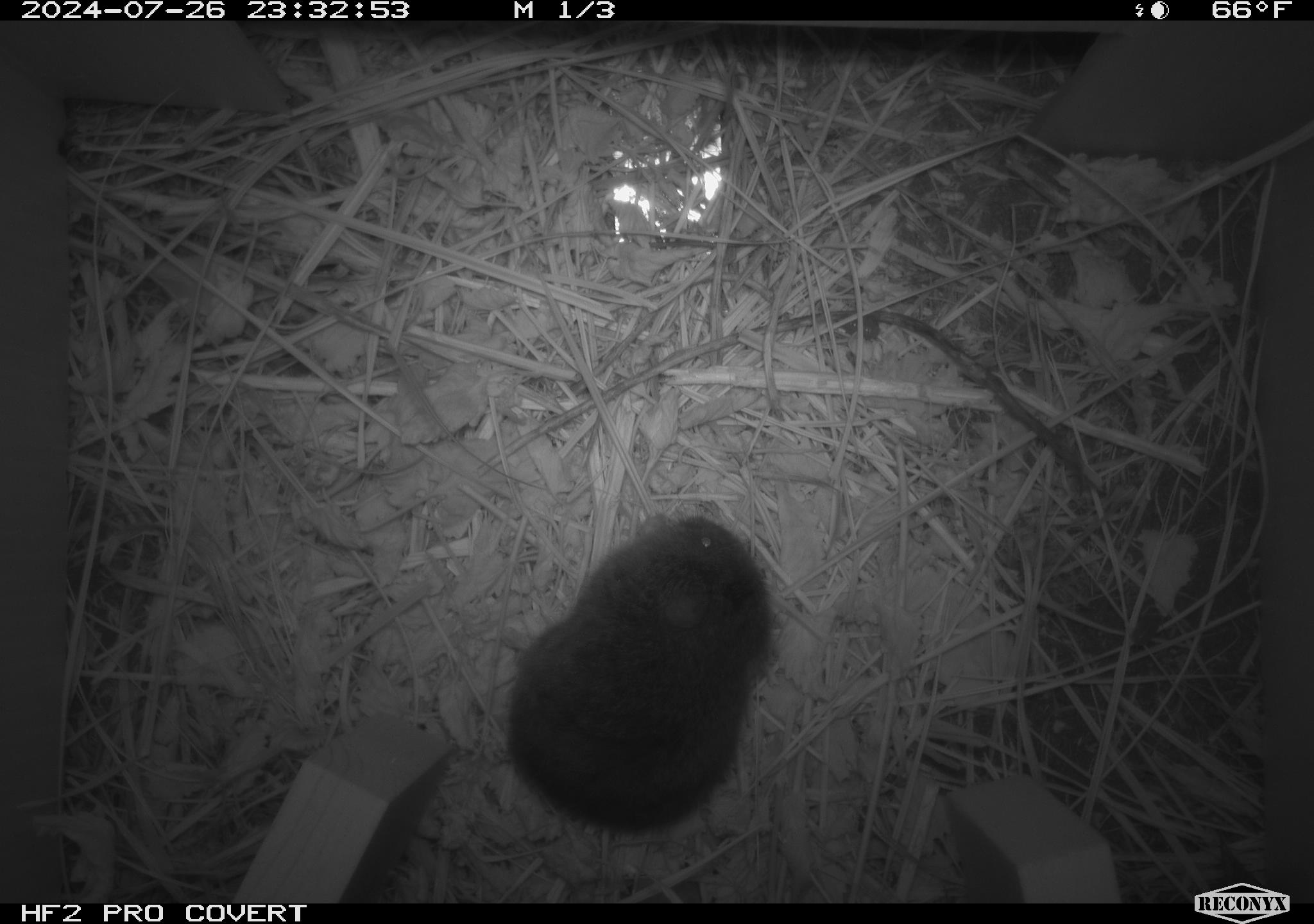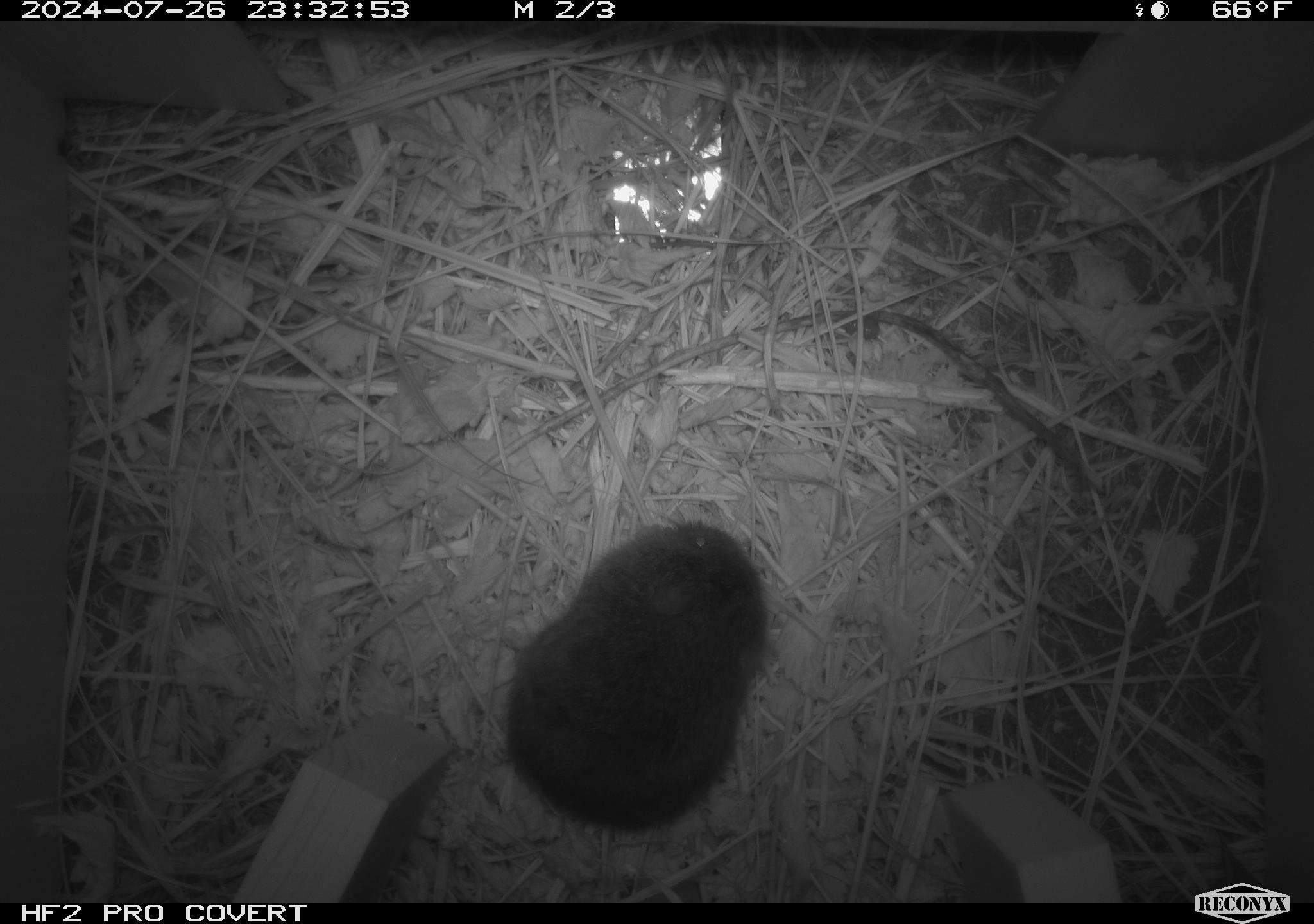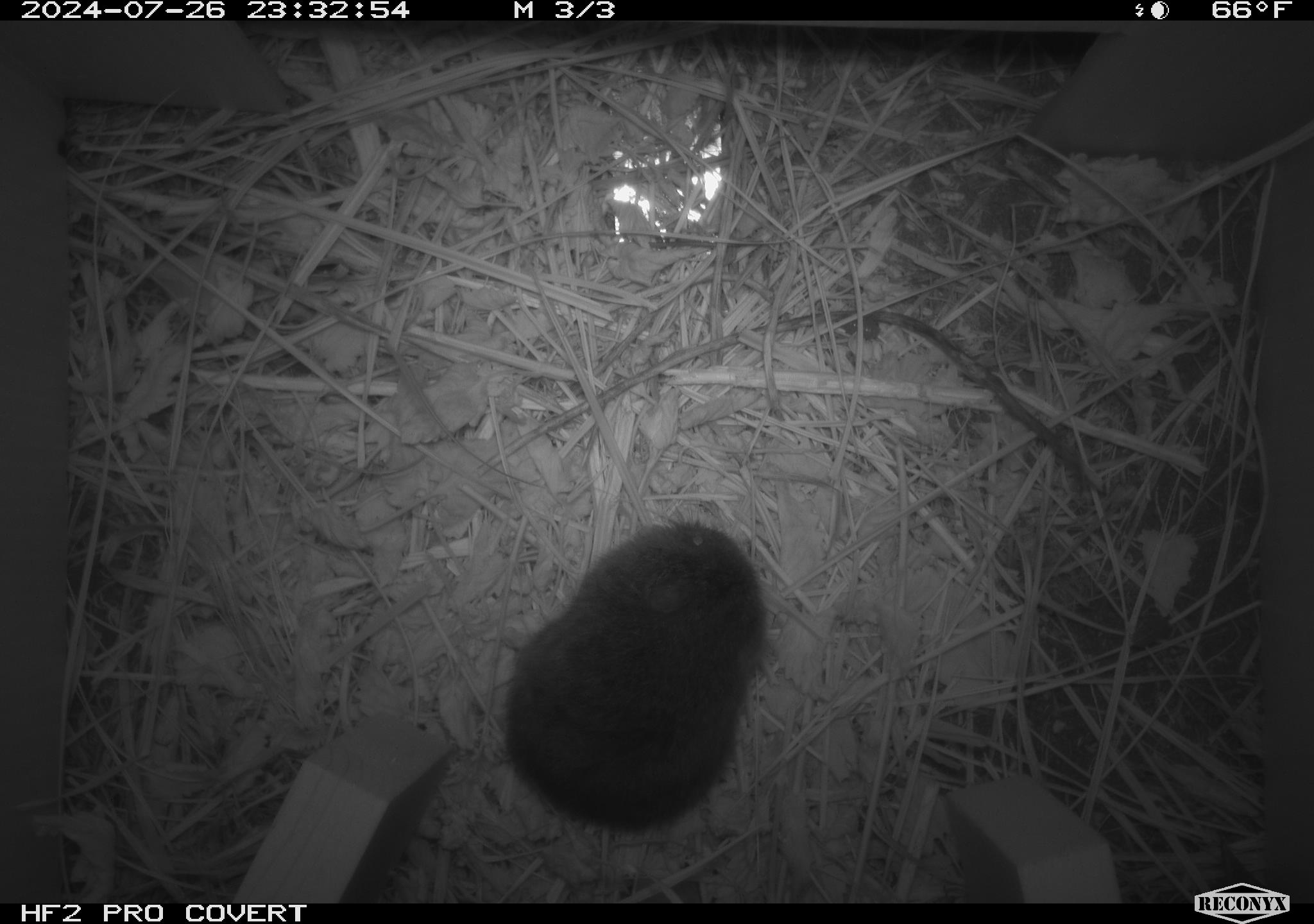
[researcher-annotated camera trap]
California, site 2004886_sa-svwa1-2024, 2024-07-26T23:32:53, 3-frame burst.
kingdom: Animalia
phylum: Chordata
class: Mammalia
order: Rodentia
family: Cricetidae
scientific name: Arvicolinae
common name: voles, lemmings, and muskrats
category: arvicolinae subfamily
Arvicolinae subfamily (voles, lemmings, and muskrats) (Arvicolinae).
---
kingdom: Animalia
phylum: Arthropoda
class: Malacostraca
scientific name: Malacostraca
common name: amphipods, crabs, isopods, krill, lobsters and shrimps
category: malacostracan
Malacostracan (amphipods, crabs, isopods, krill, lobsters and shrimps) (Malacostraca).